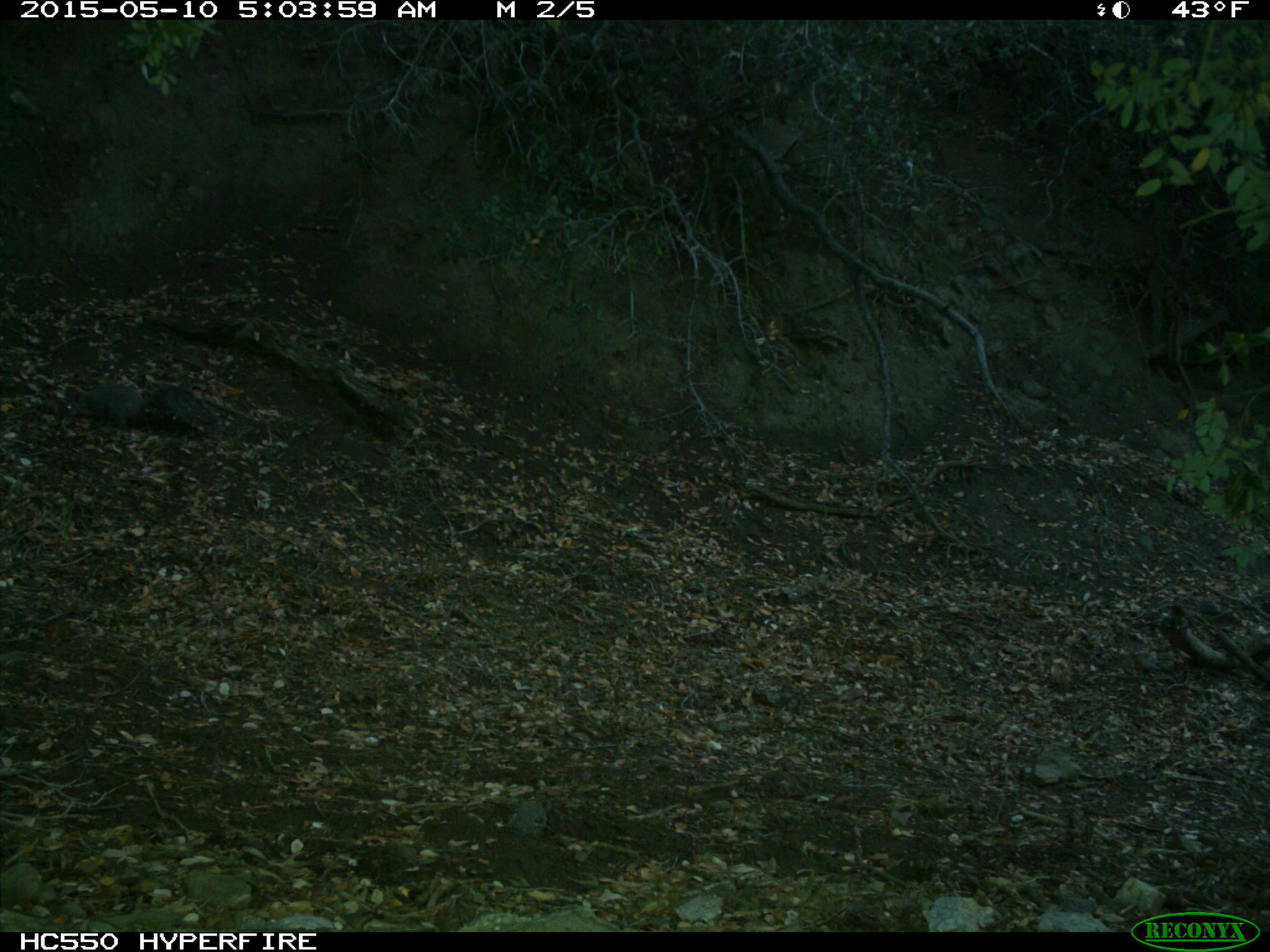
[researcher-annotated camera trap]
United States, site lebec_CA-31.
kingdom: Animalia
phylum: Chordata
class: Mammalia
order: Rodentia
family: Sciuridae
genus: Sciurus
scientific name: Sciurus carolinensis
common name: eastern gray squirrel